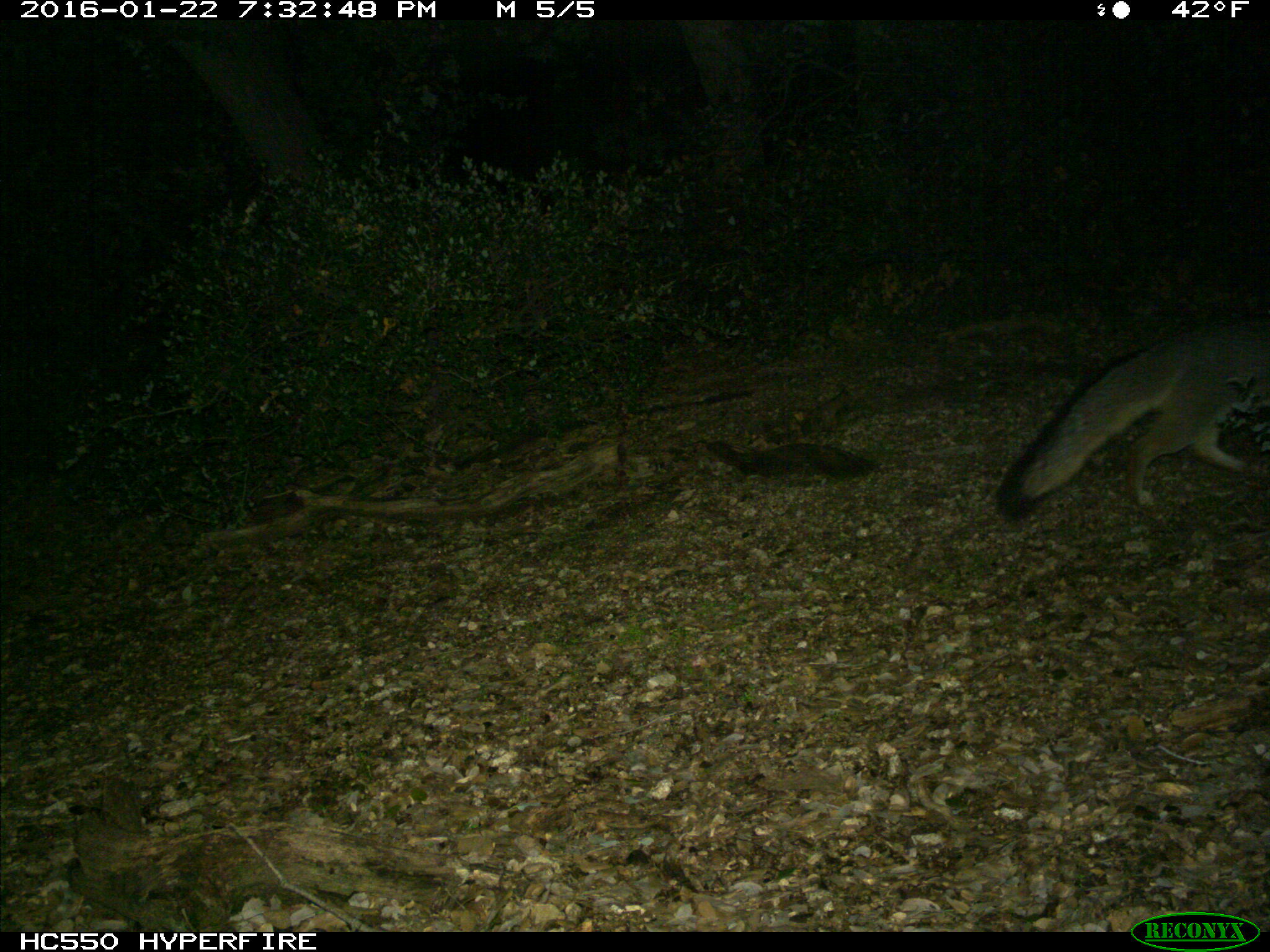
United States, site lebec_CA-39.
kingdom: Animalia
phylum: Chordata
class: Mammalia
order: Carnivora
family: Canidae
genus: Urocyon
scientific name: Urocyon cinereoargenteus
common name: gray fox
Urocyon cinereoargenteus (gray fox).